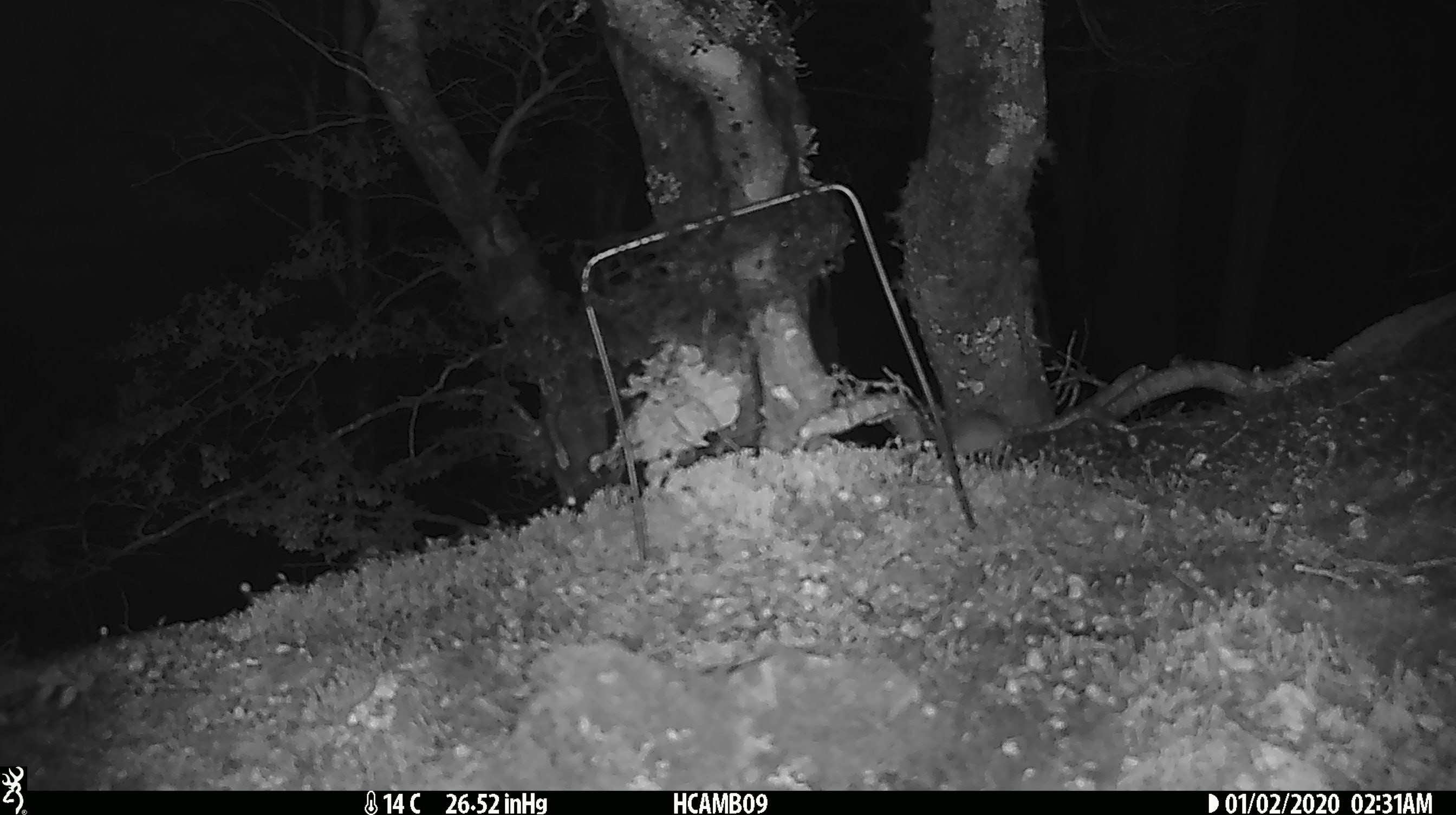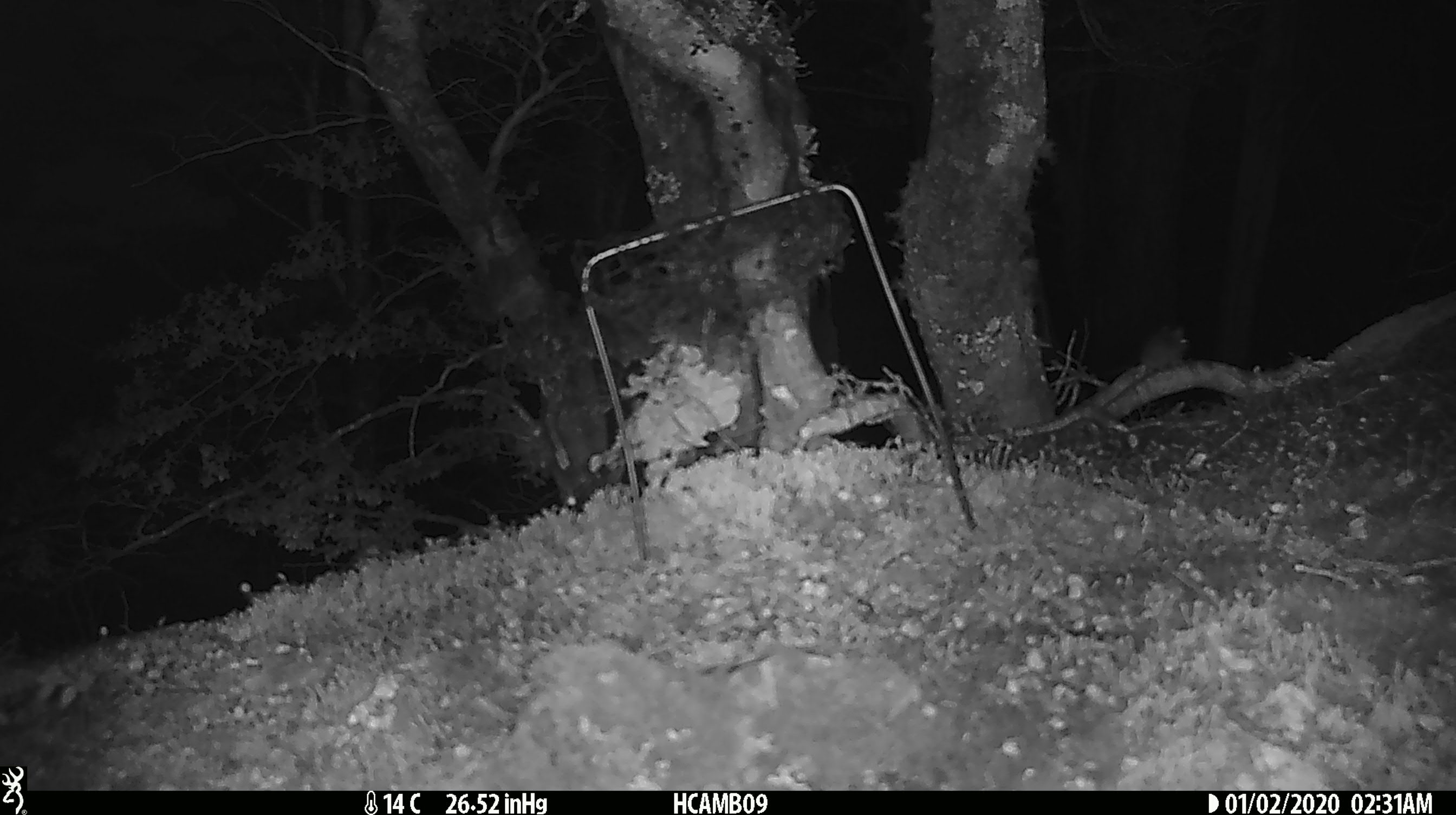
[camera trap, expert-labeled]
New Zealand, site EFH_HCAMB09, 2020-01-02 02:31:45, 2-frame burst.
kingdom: Animalia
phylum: Chordata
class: Mammalia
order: Rodentia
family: Muridae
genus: Mus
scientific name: Mus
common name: mouse